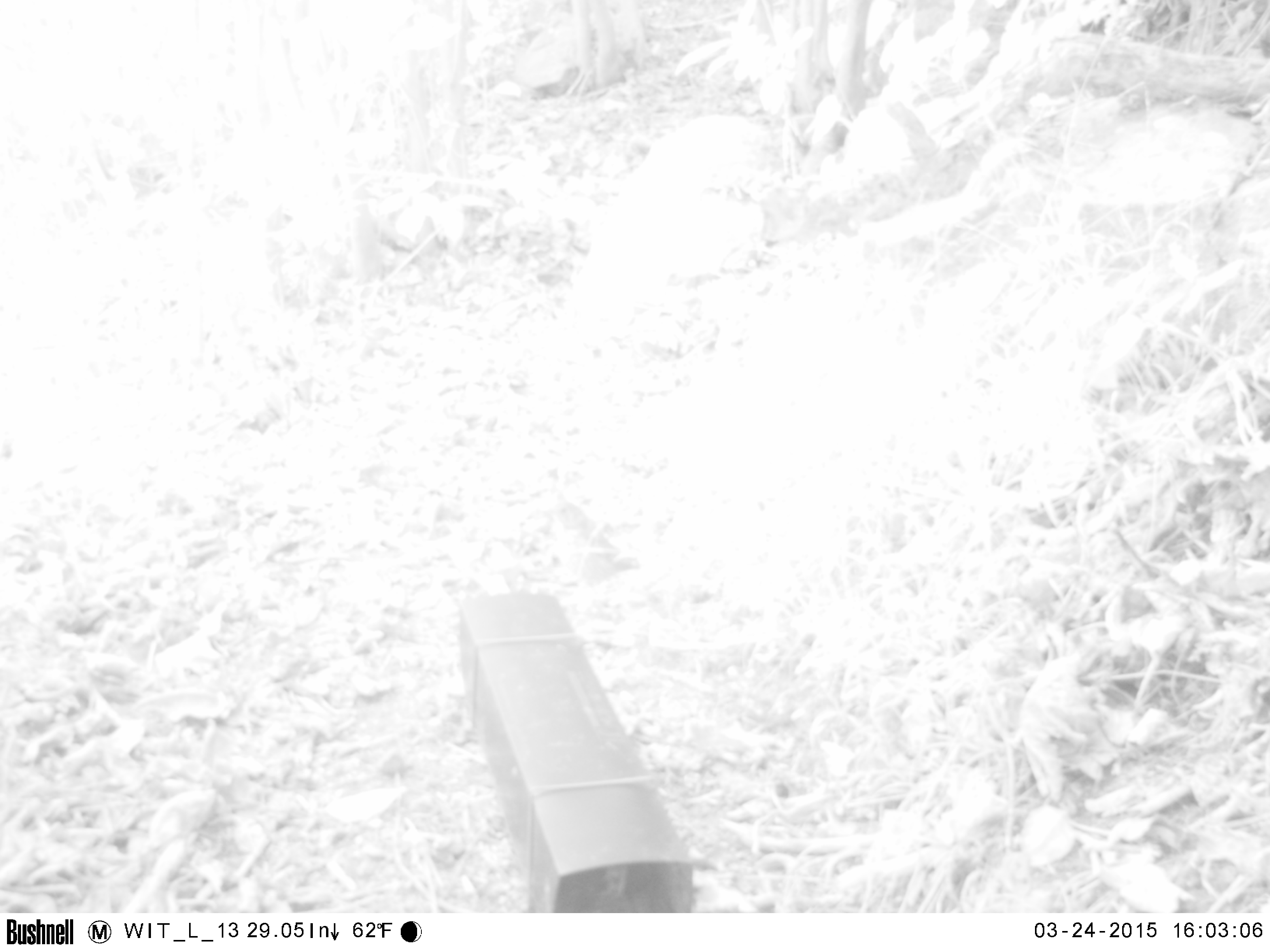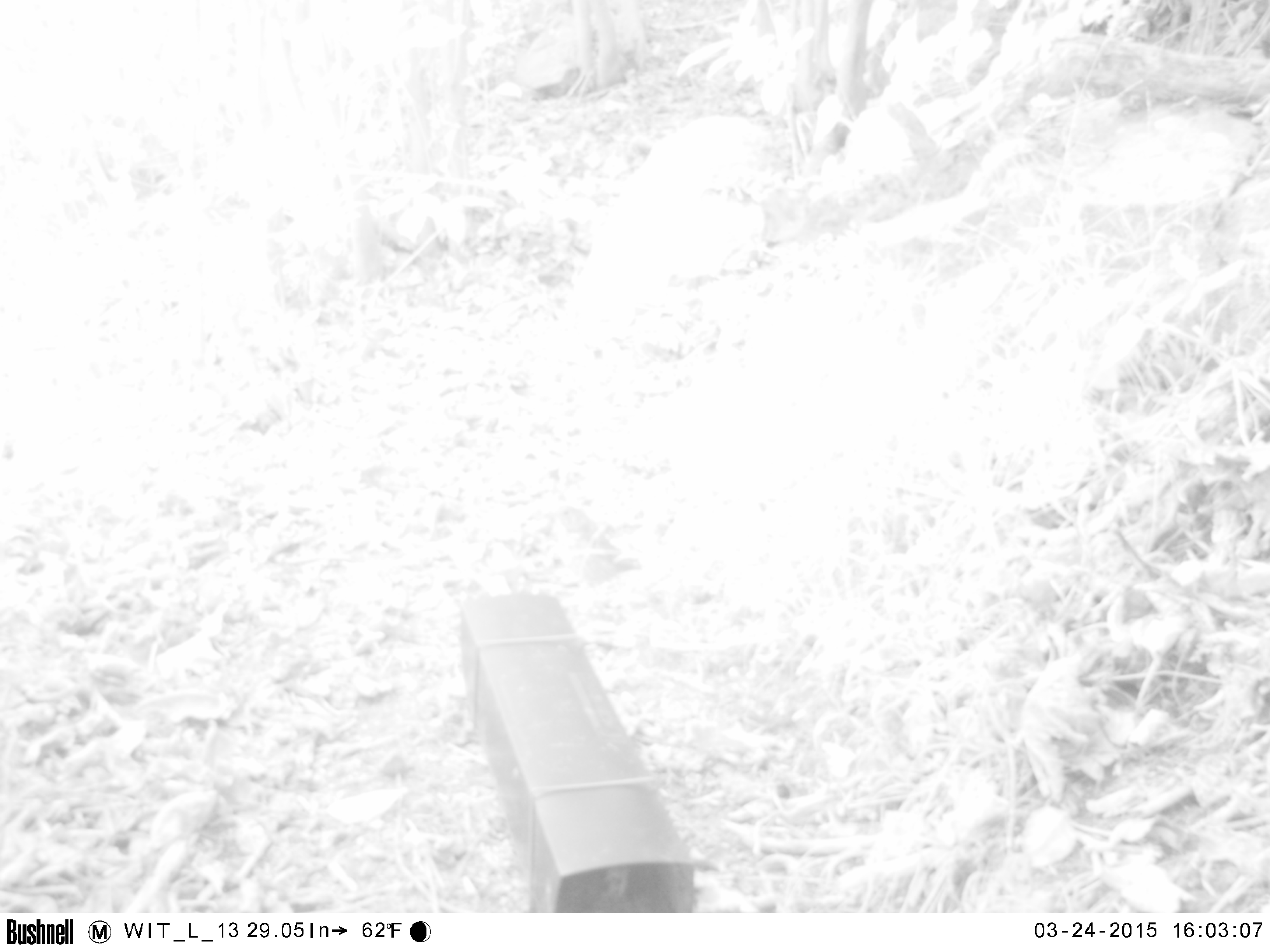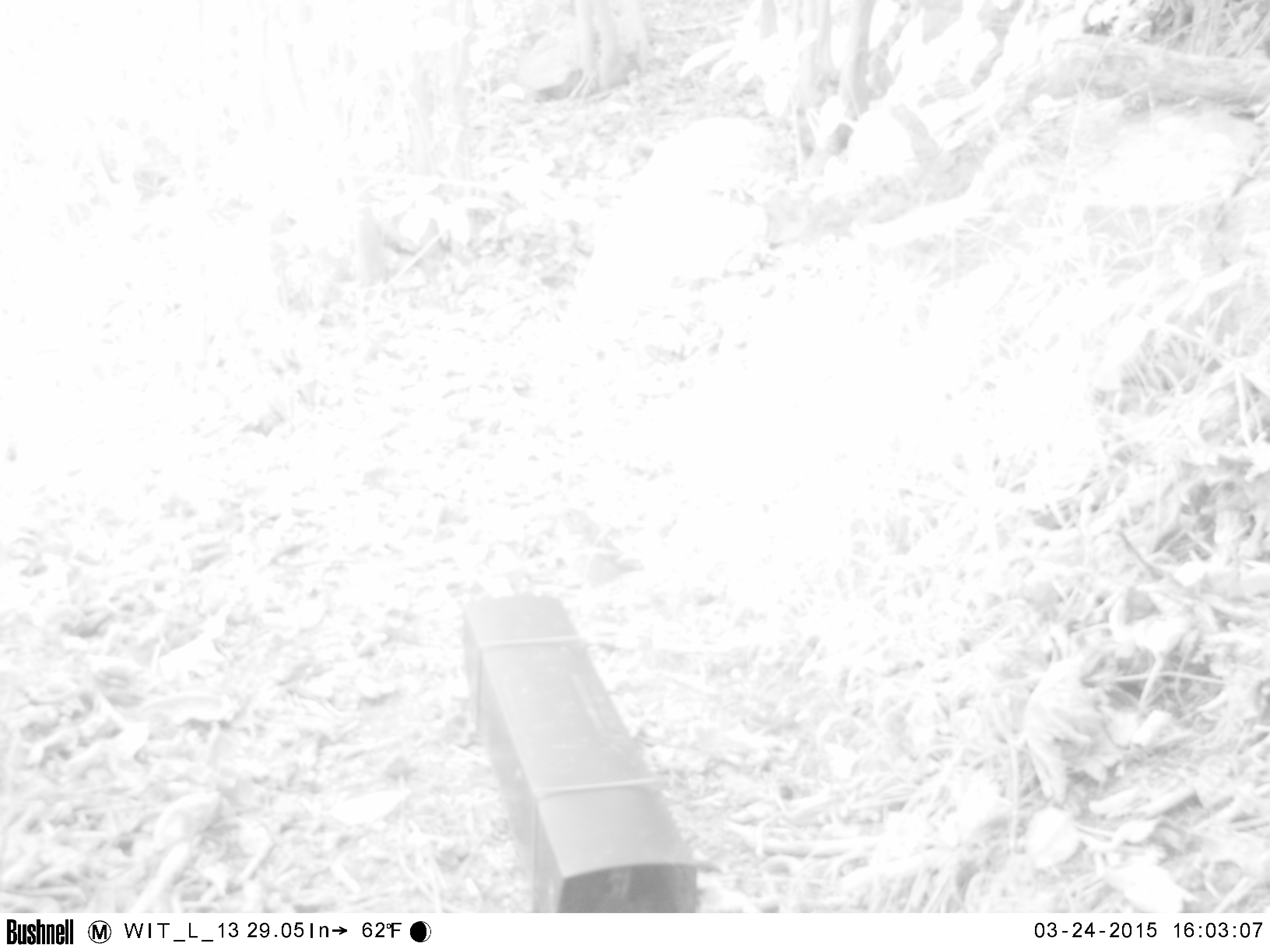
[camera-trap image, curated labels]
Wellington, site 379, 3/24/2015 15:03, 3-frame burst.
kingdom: Animalia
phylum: Chordata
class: Aves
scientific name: Aves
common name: bird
Bird (Aves).